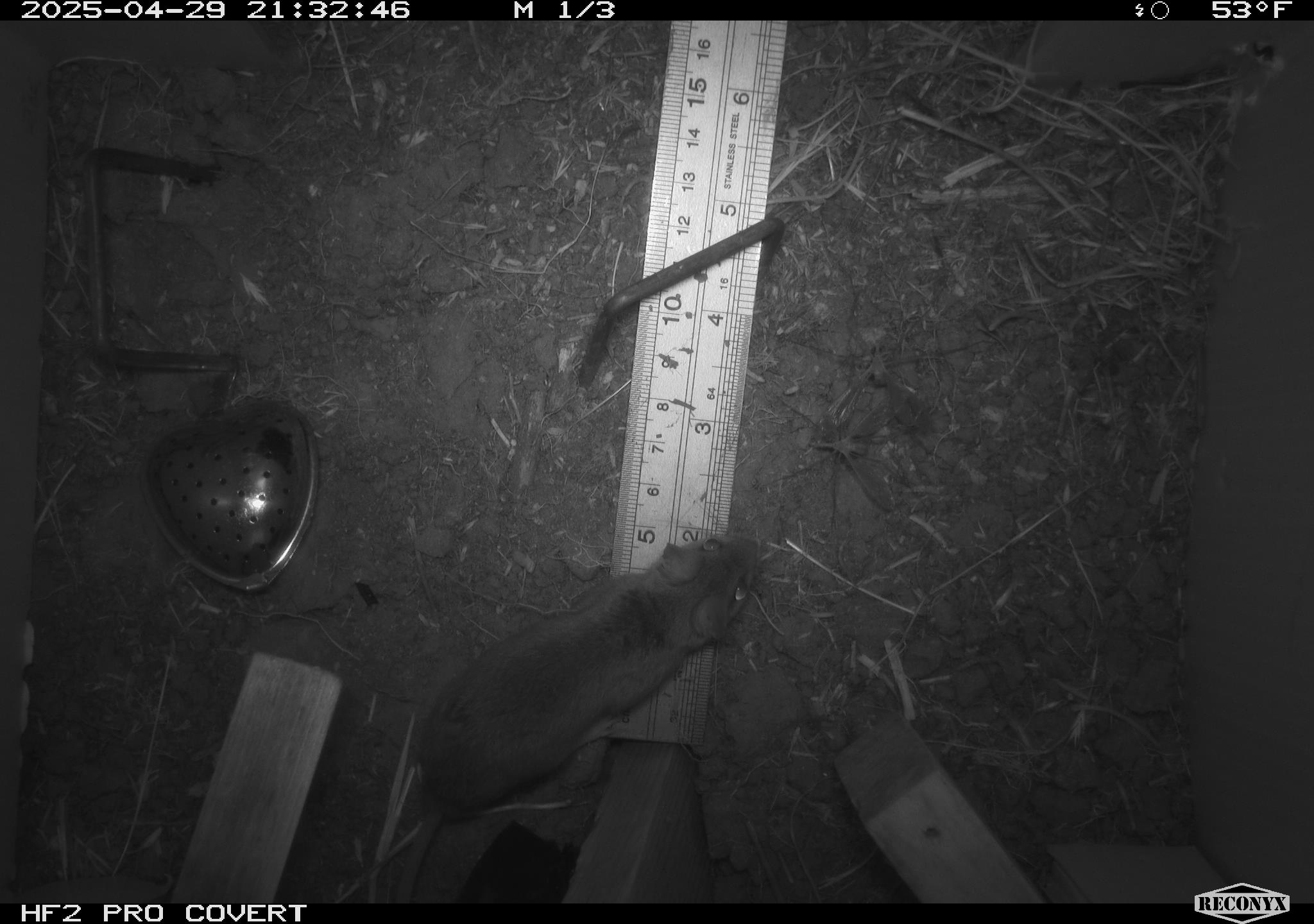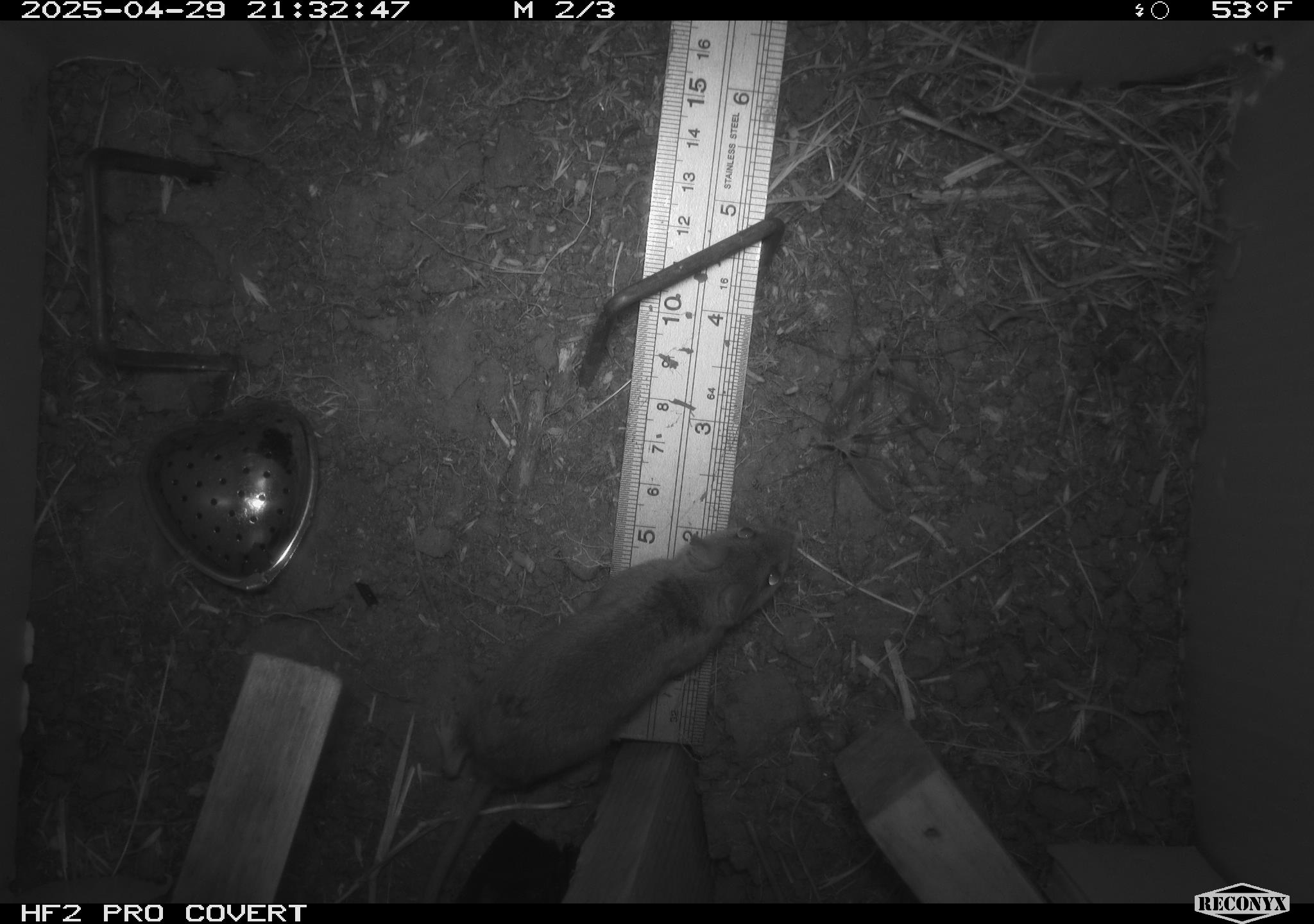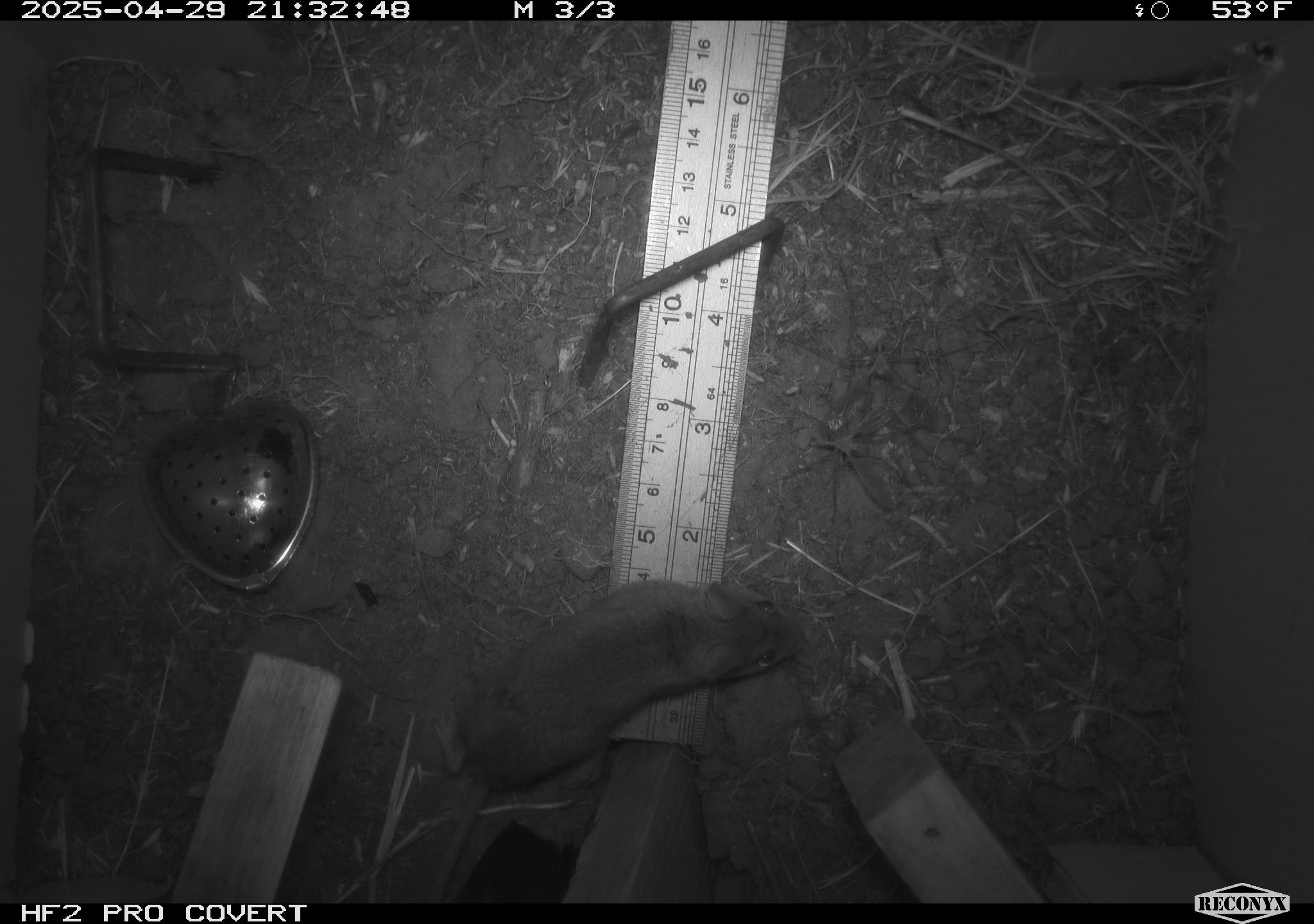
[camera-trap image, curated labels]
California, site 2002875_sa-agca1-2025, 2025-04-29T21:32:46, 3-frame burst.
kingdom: Animalia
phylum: Chordata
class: Mammalia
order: Rodentia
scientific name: Rodentia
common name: mouse species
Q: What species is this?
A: Mouse species (Rodentia).